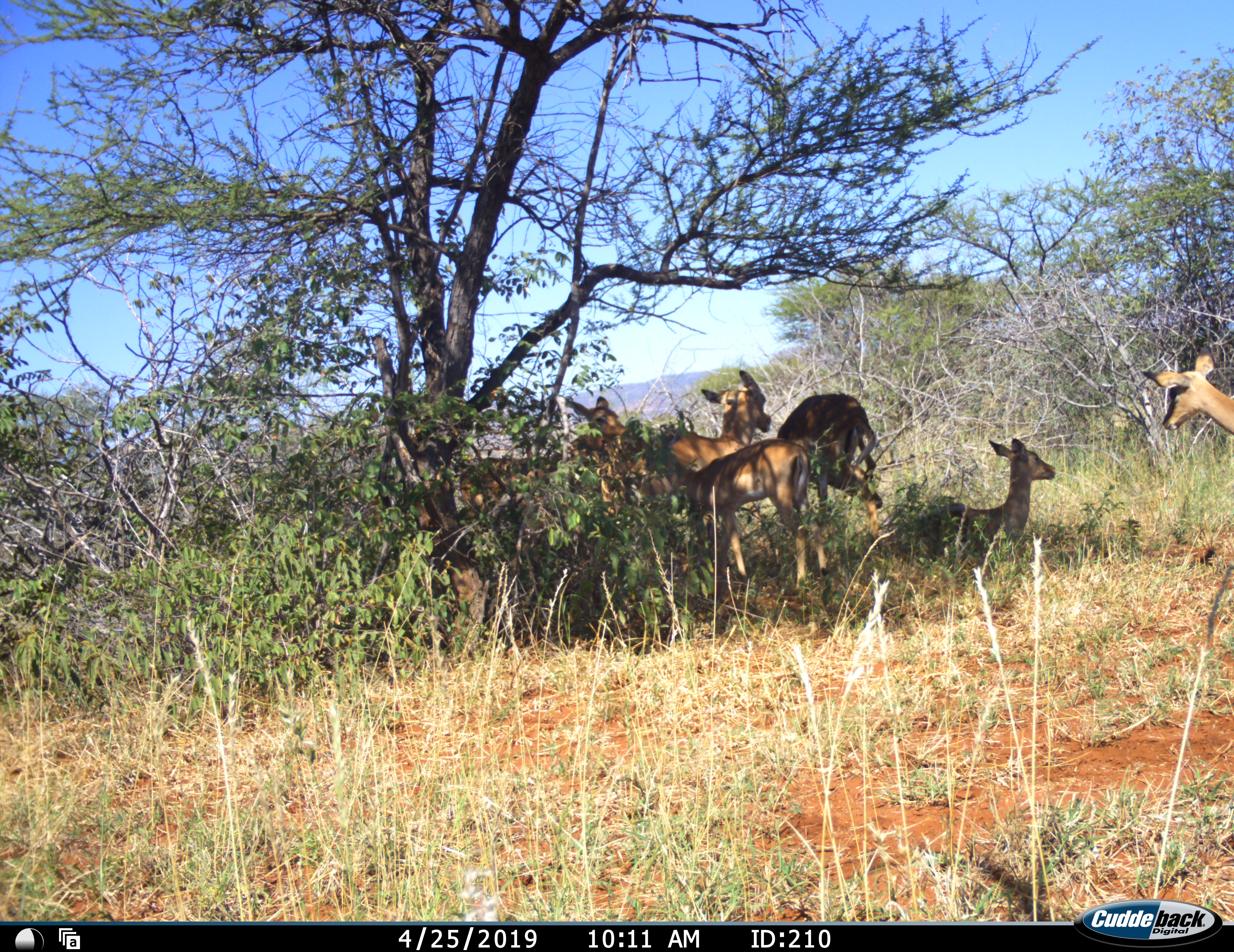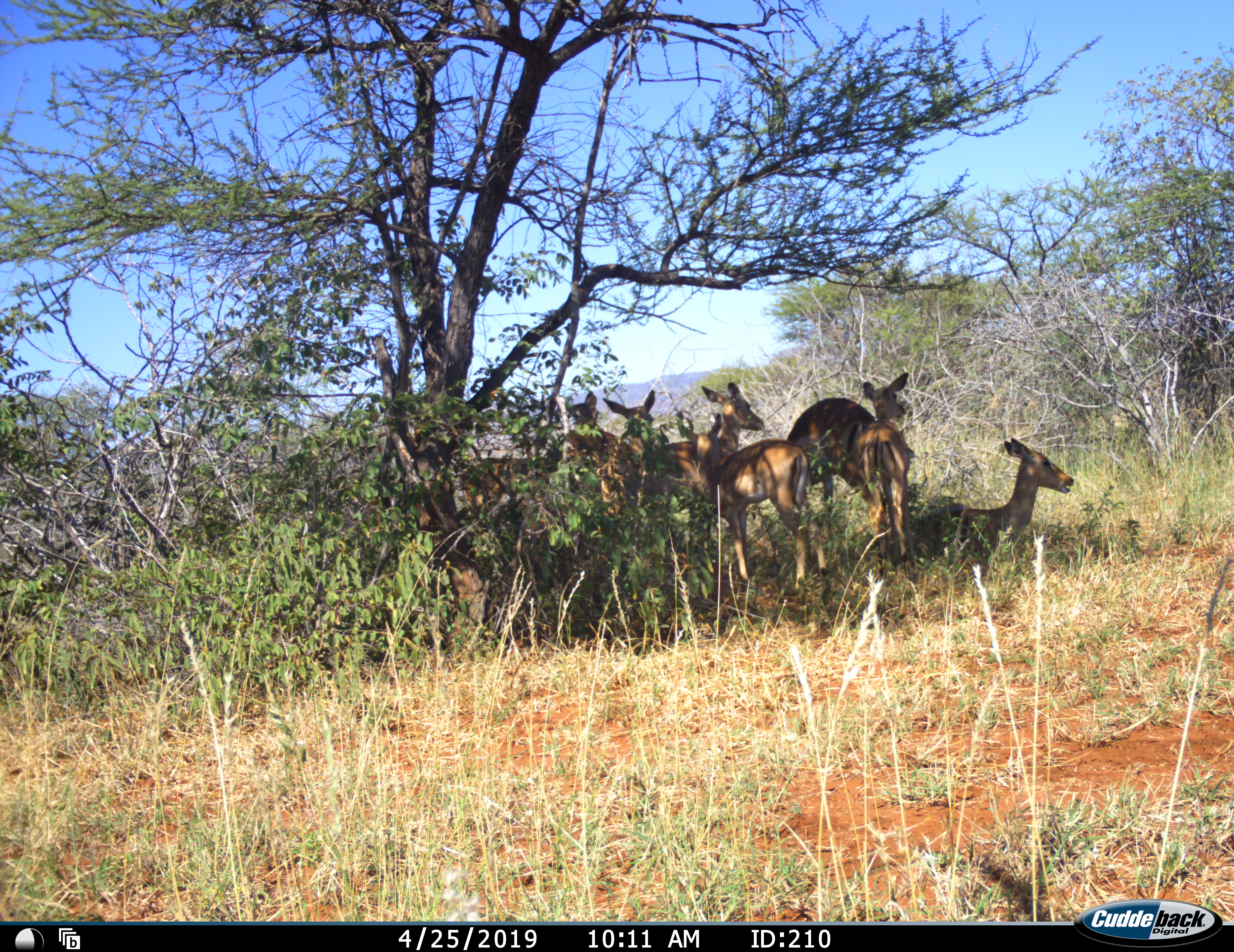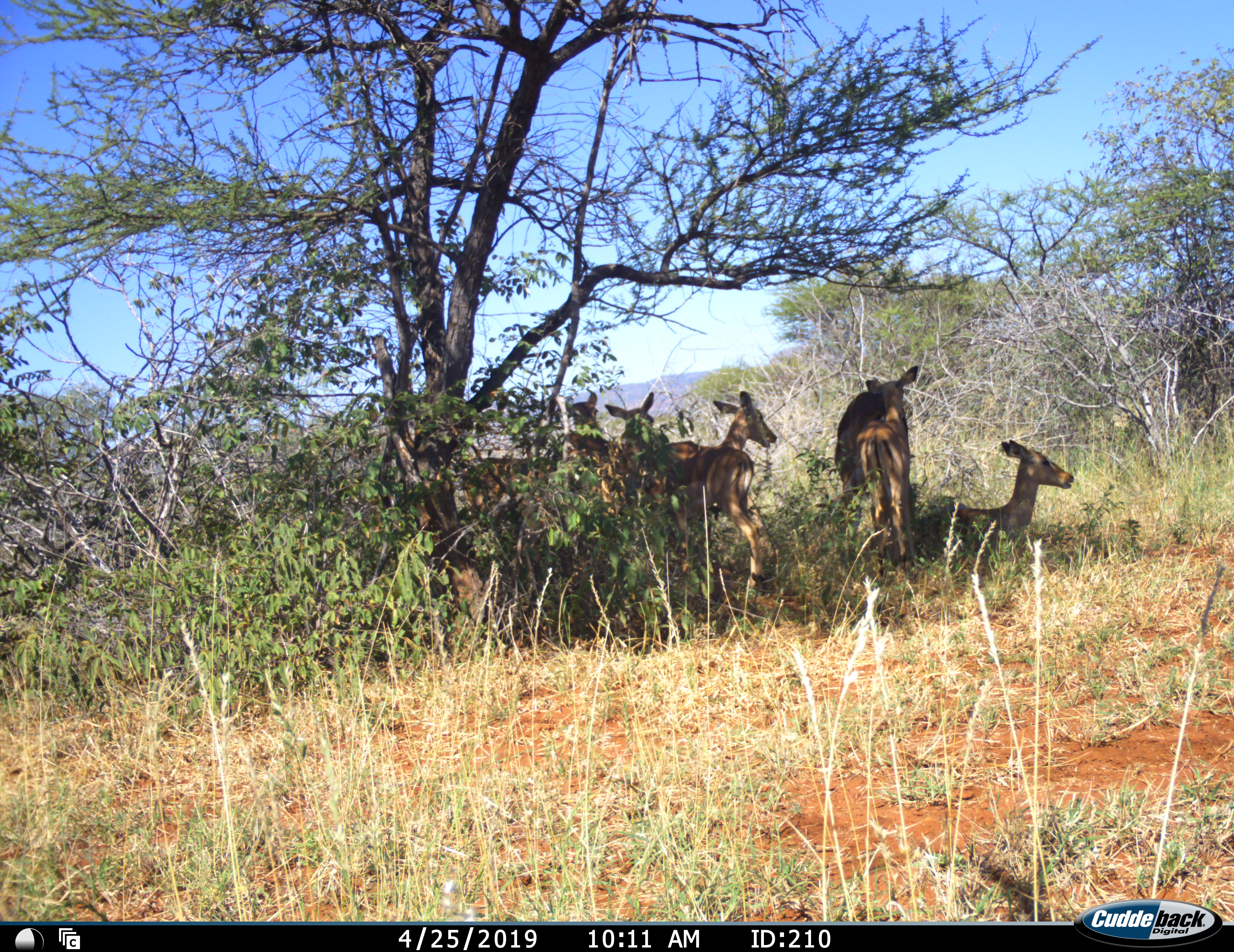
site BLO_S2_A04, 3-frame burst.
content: unidentified animal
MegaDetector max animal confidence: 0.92